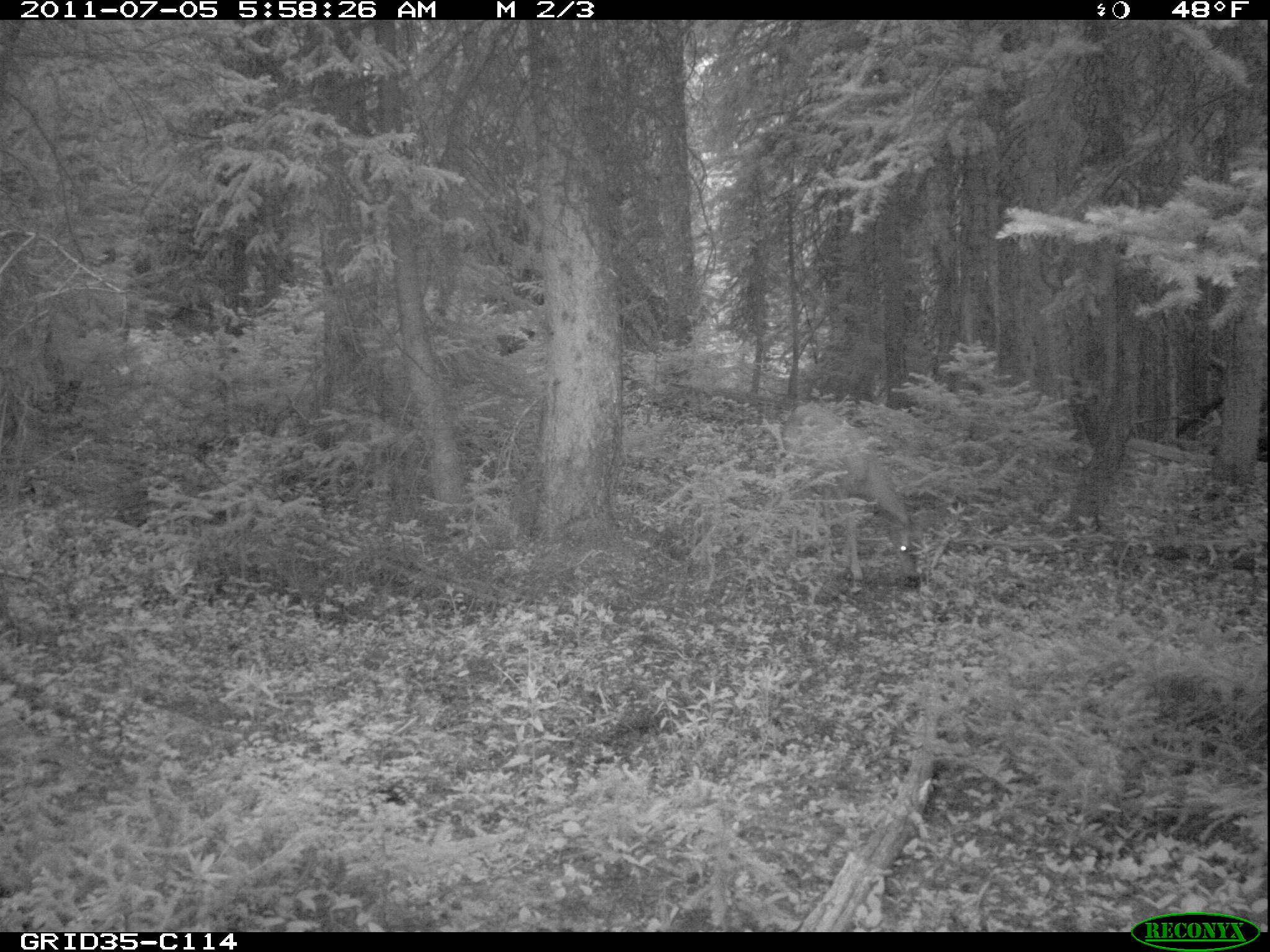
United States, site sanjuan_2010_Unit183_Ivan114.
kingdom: Animalia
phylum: Chordata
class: Mammalia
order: Artiodactyla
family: Cervidae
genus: Odocoileus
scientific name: Odocoileus hemionus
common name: mule deer